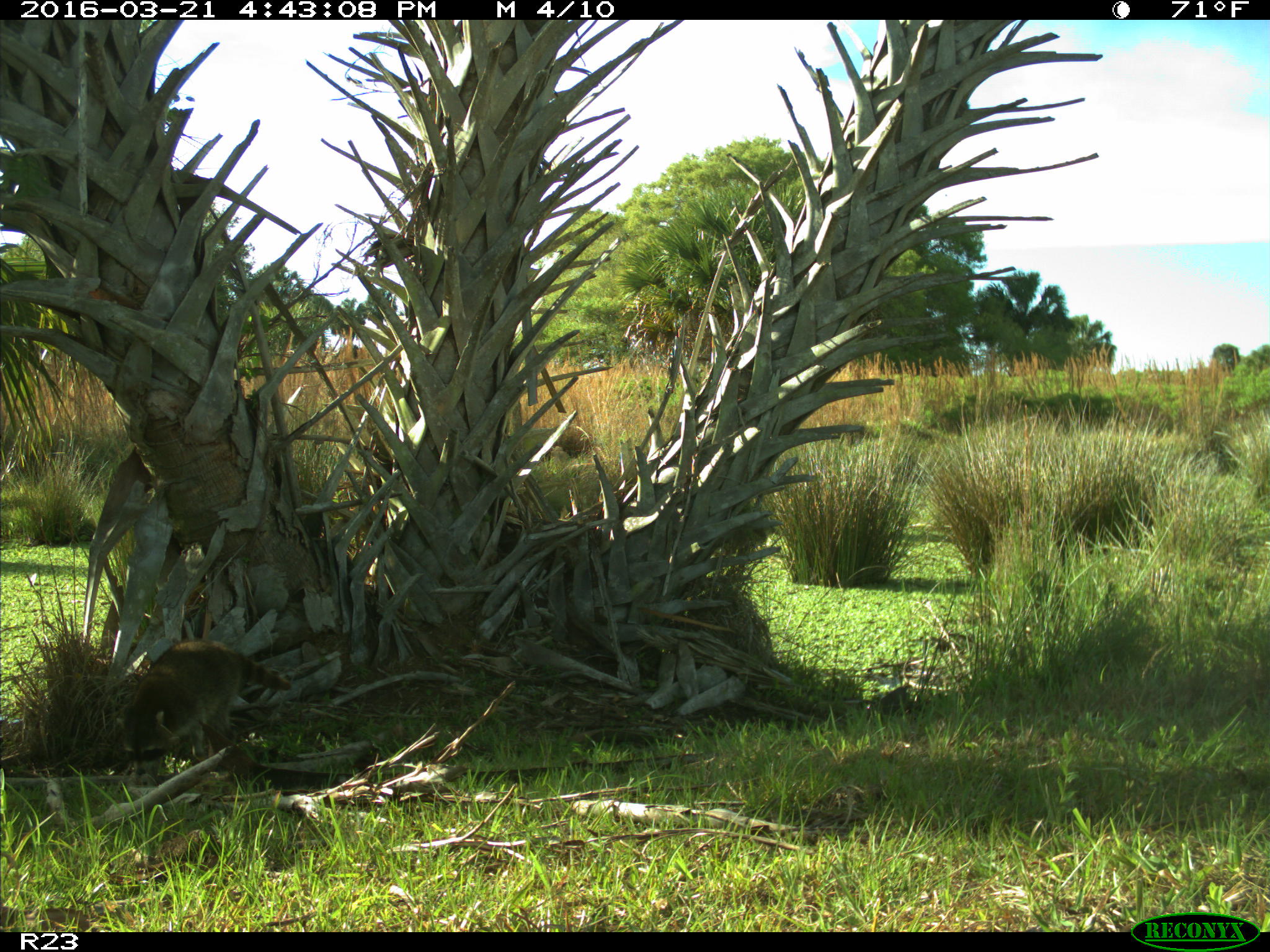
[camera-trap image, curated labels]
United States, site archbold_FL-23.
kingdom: Animalia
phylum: Chordata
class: Mammalia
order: Carnivora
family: Procyonidae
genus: Procyon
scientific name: Procyon lotor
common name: common raccoon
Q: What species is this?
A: Procyon lotor (common raccoon).